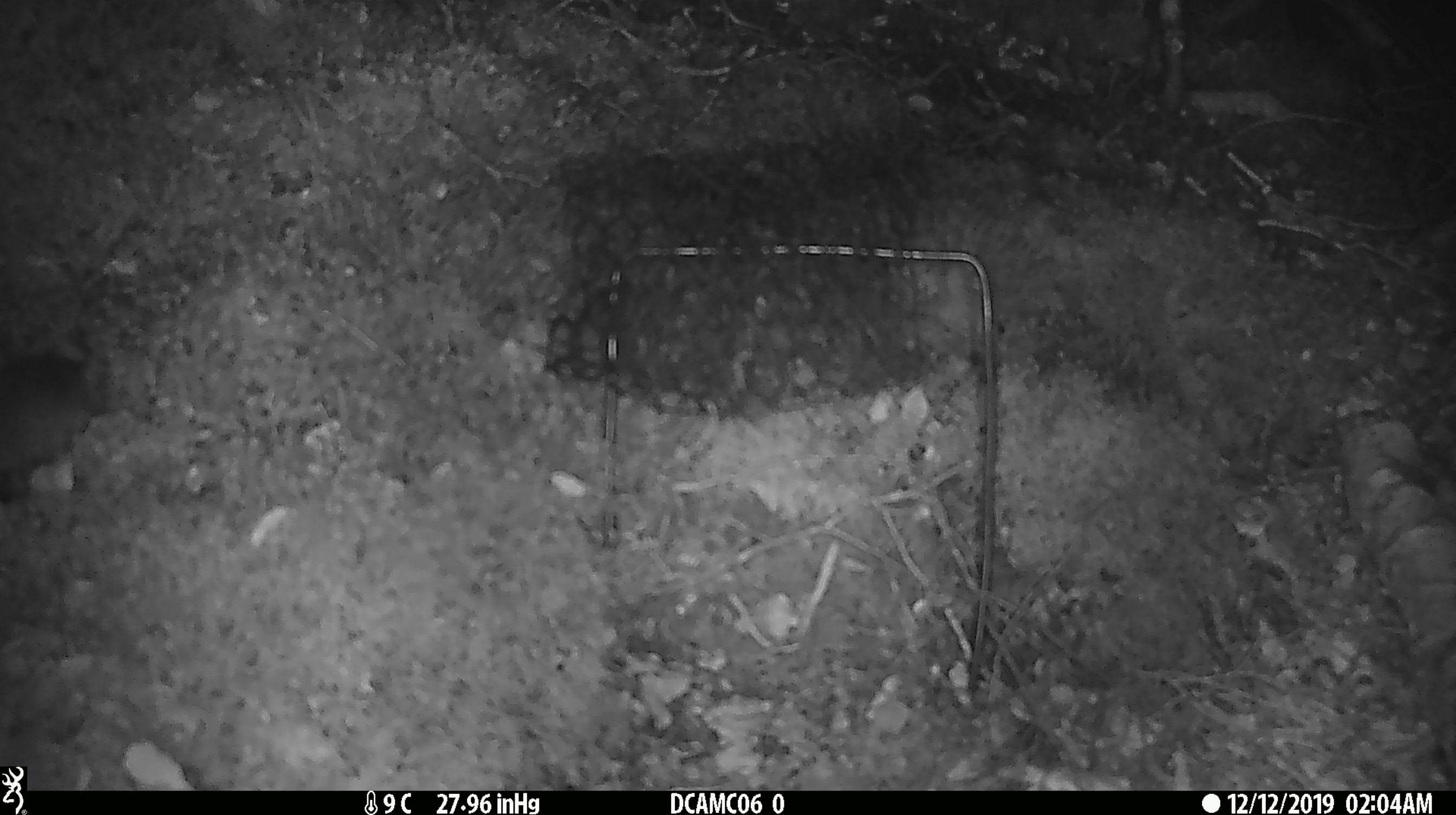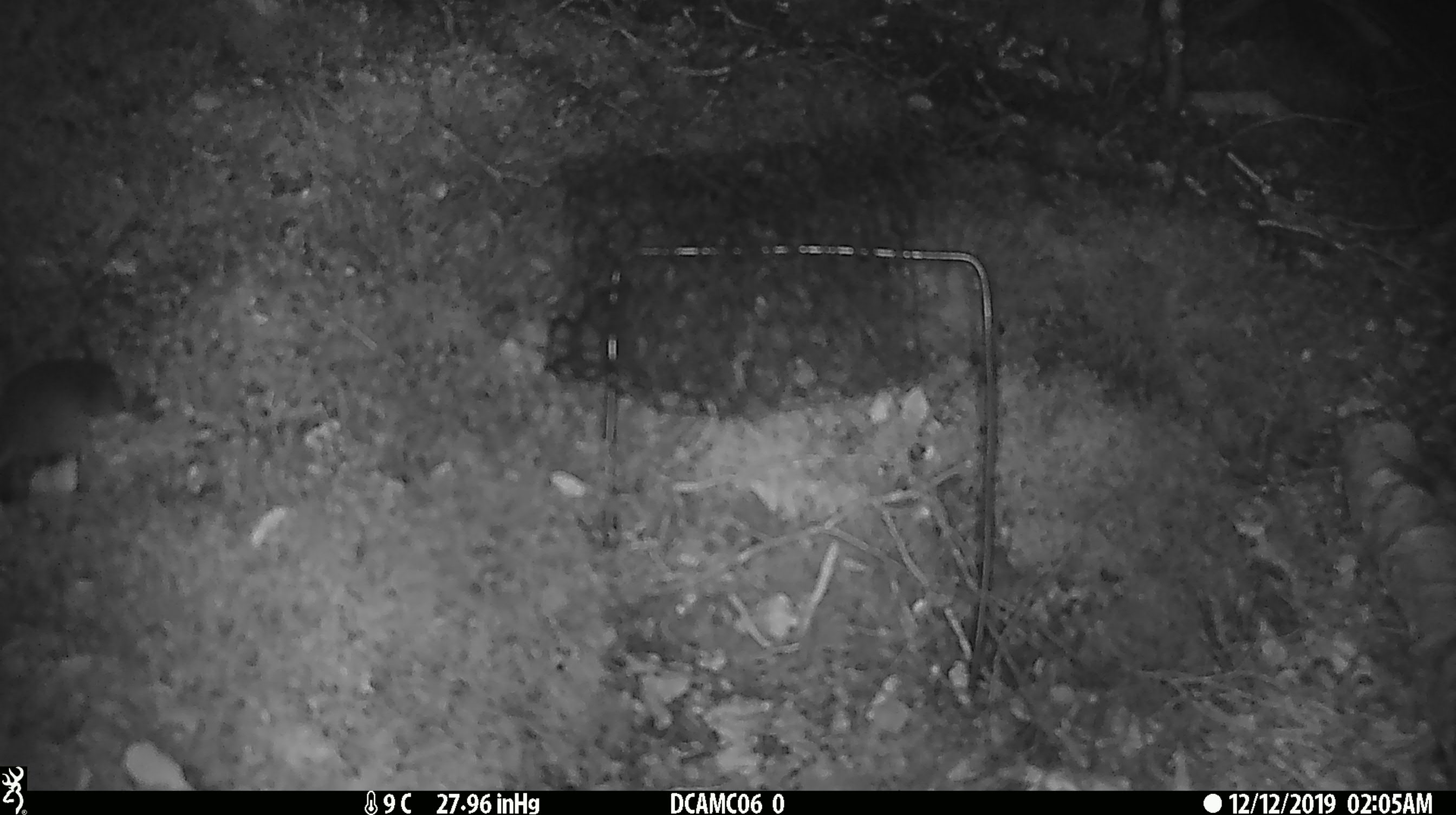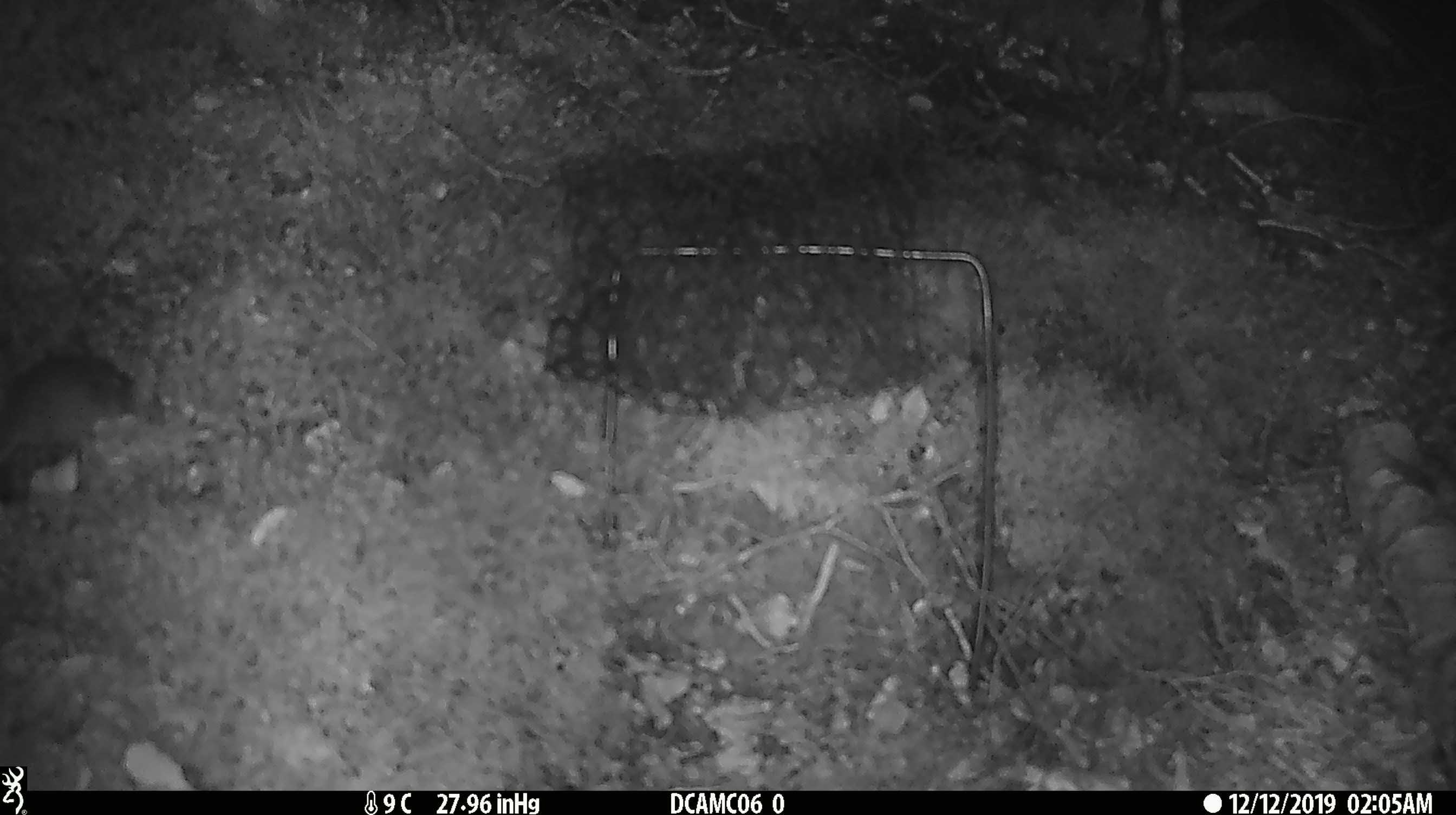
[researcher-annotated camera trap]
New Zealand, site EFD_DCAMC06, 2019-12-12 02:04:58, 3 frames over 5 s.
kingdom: Animalia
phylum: Chordata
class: Mammalia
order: Rodentia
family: Muridae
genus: Mus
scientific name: Mus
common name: mouse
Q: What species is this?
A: Mouse (Mus).